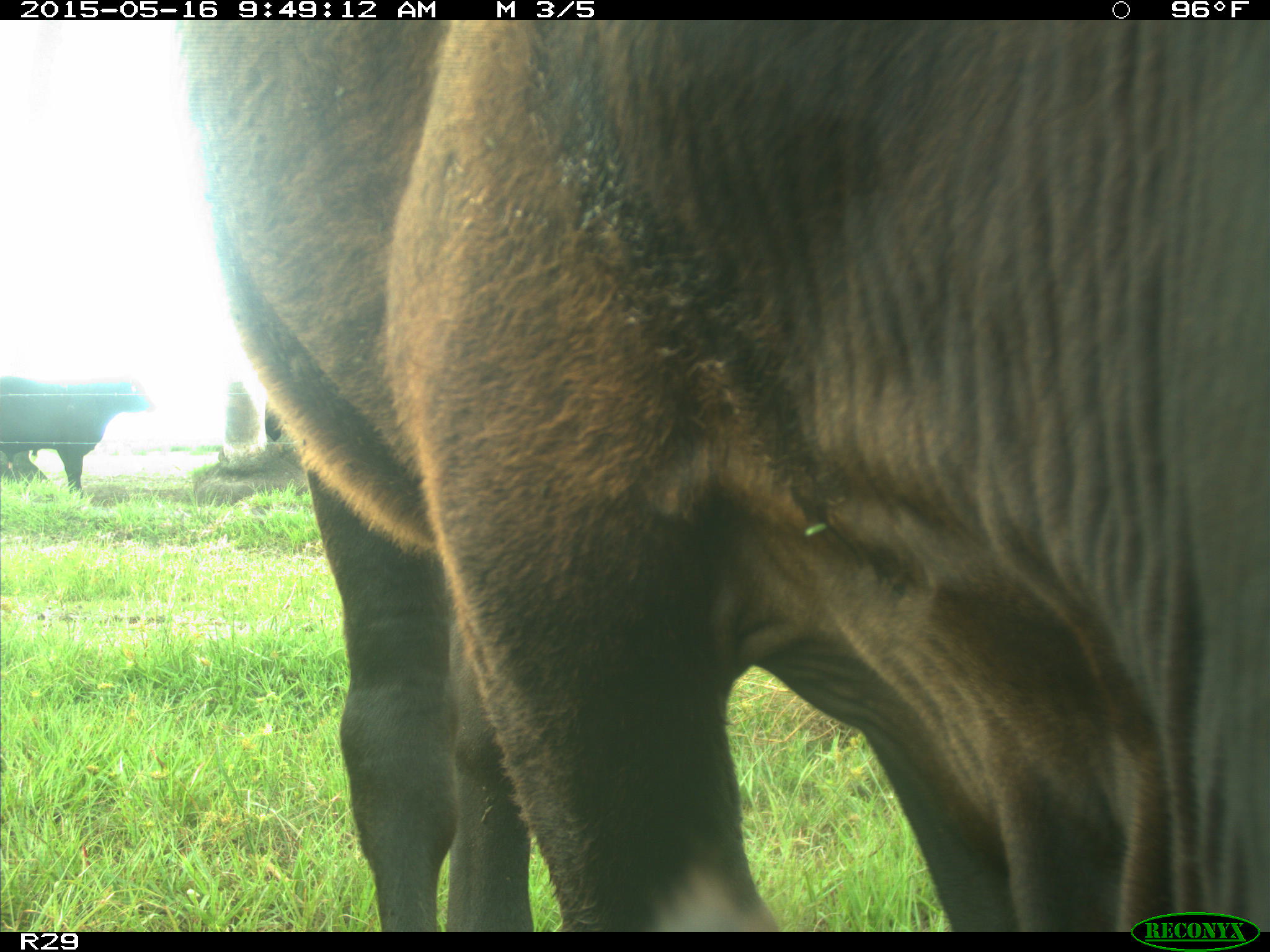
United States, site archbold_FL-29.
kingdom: Animalia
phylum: Chordata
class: Mammalia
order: Artiodactyla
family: Bovidae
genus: Bos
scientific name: Bos taurus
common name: domestic cow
Bos taurus (domestic cow).